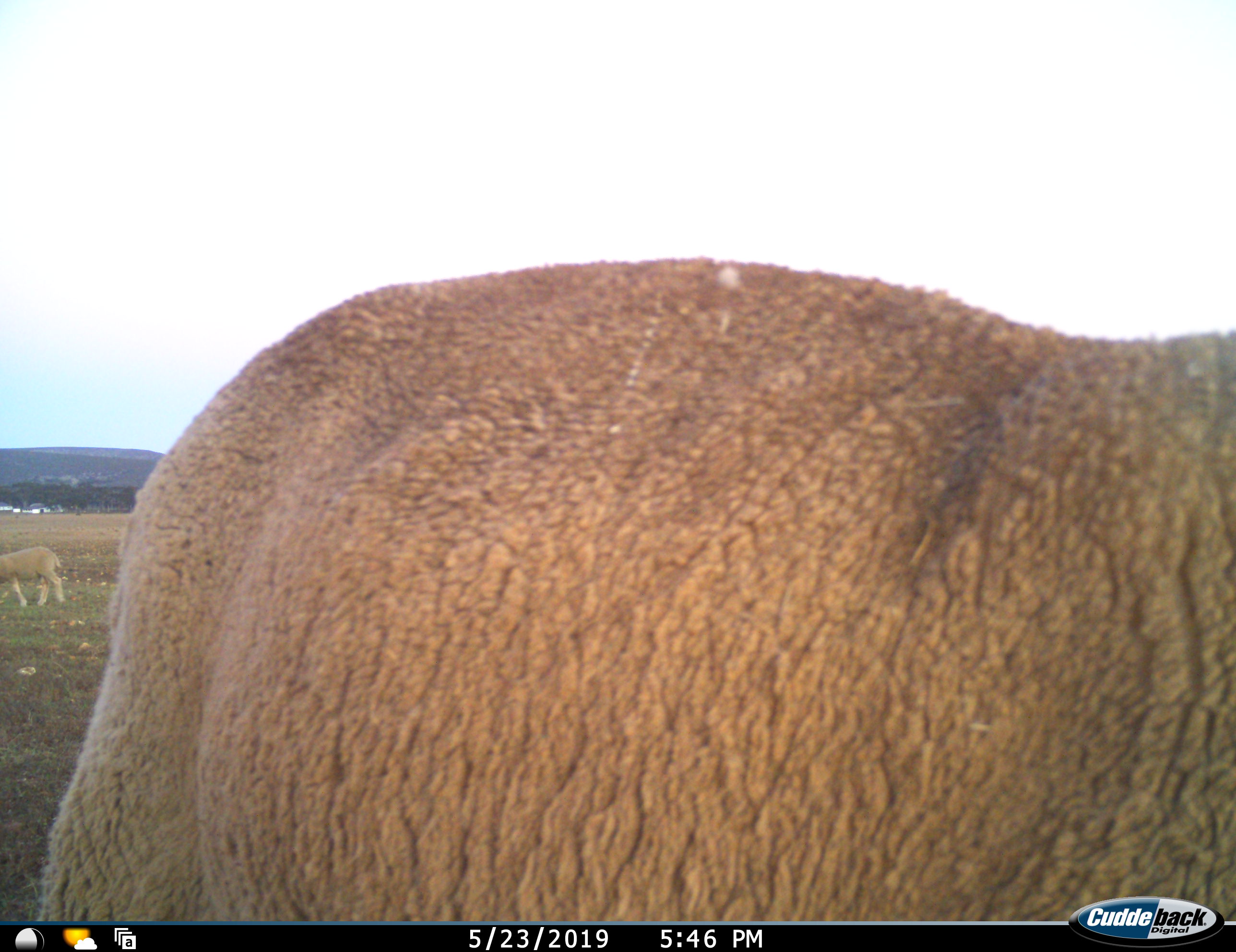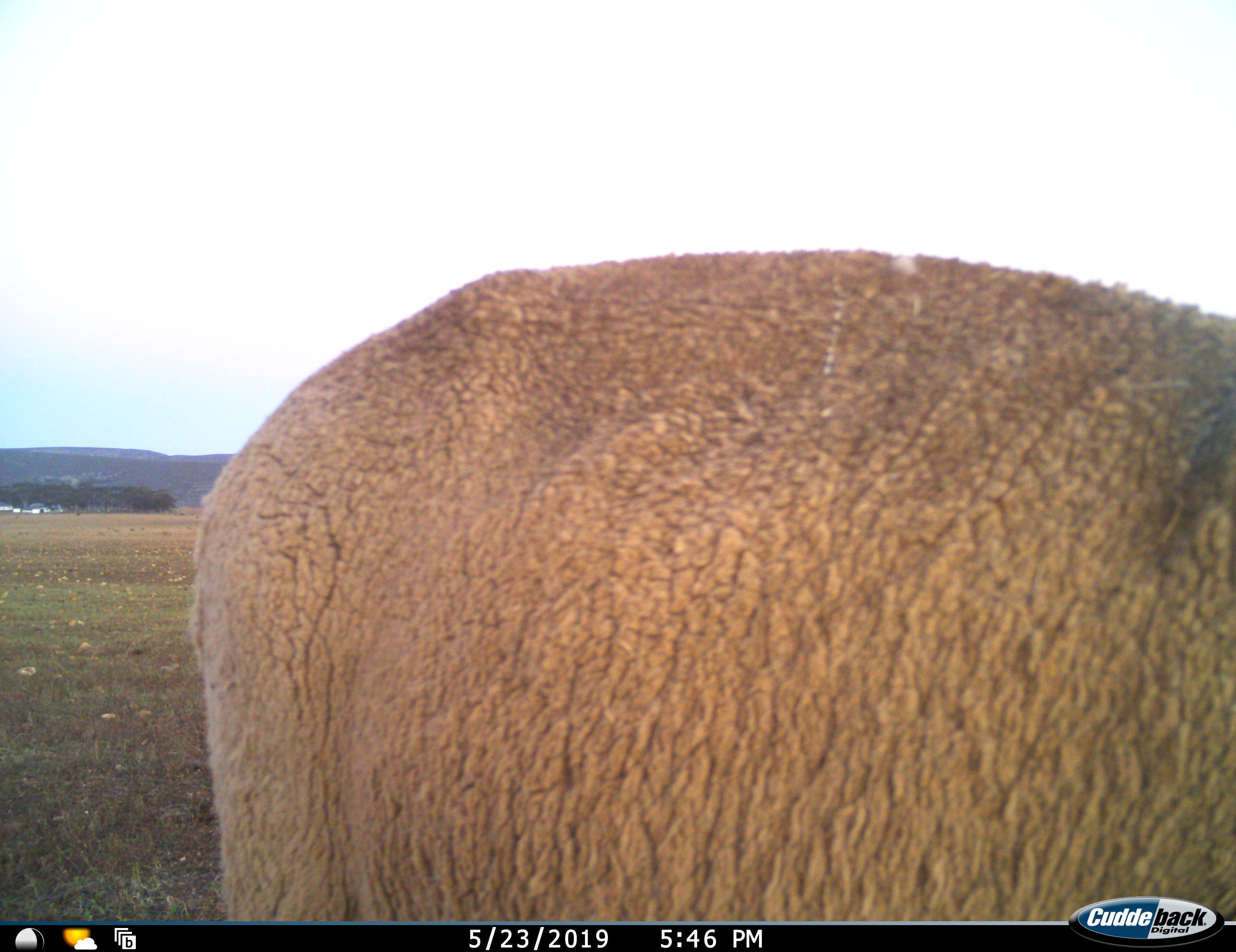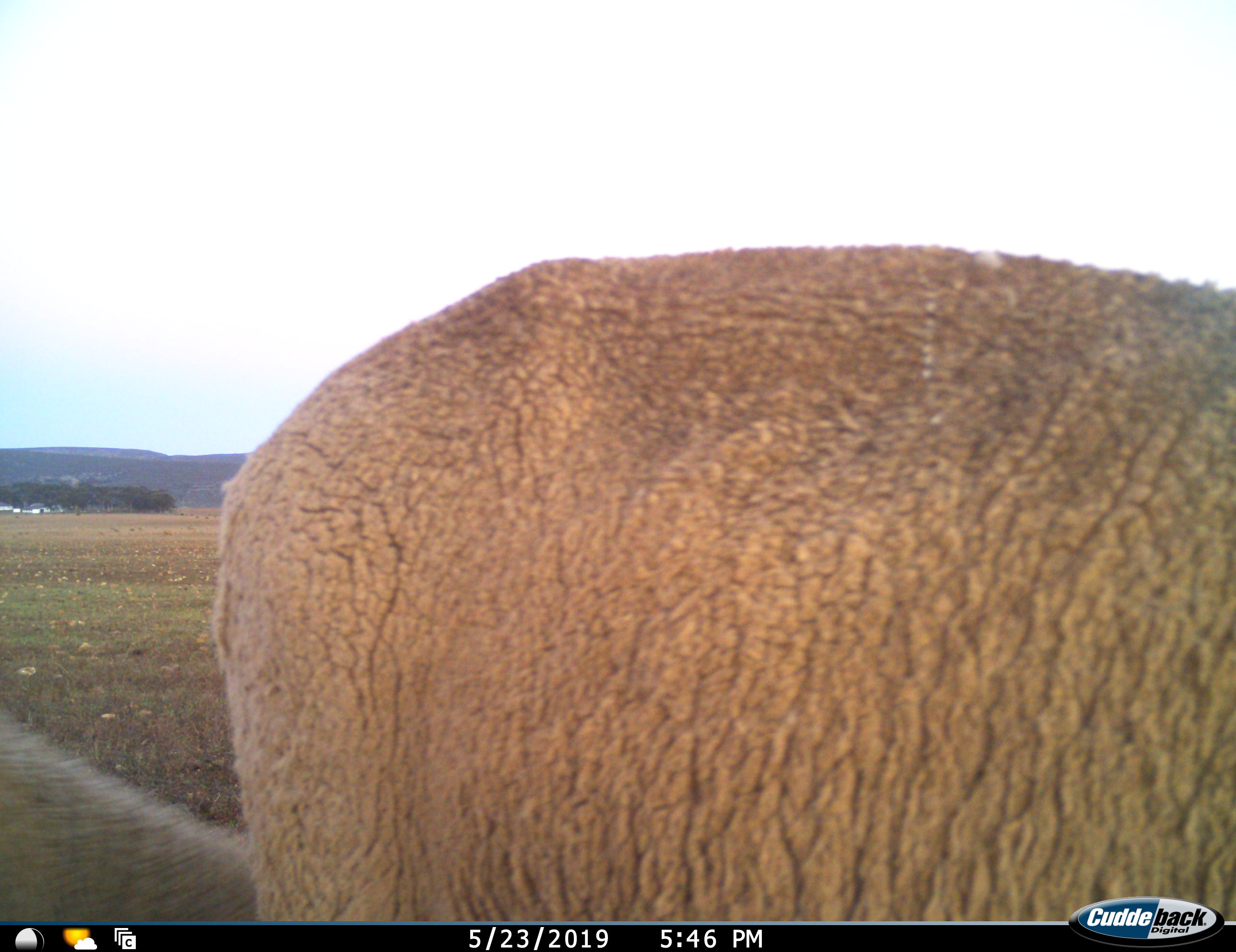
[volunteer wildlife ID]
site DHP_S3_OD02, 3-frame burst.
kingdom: Animalia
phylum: Chordata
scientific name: Vertebrata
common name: domestic animal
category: domesticanimal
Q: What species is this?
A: Domesticanimal (domestic animal) (Vertebrata).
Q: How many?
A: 2.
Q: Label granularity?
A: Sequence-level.